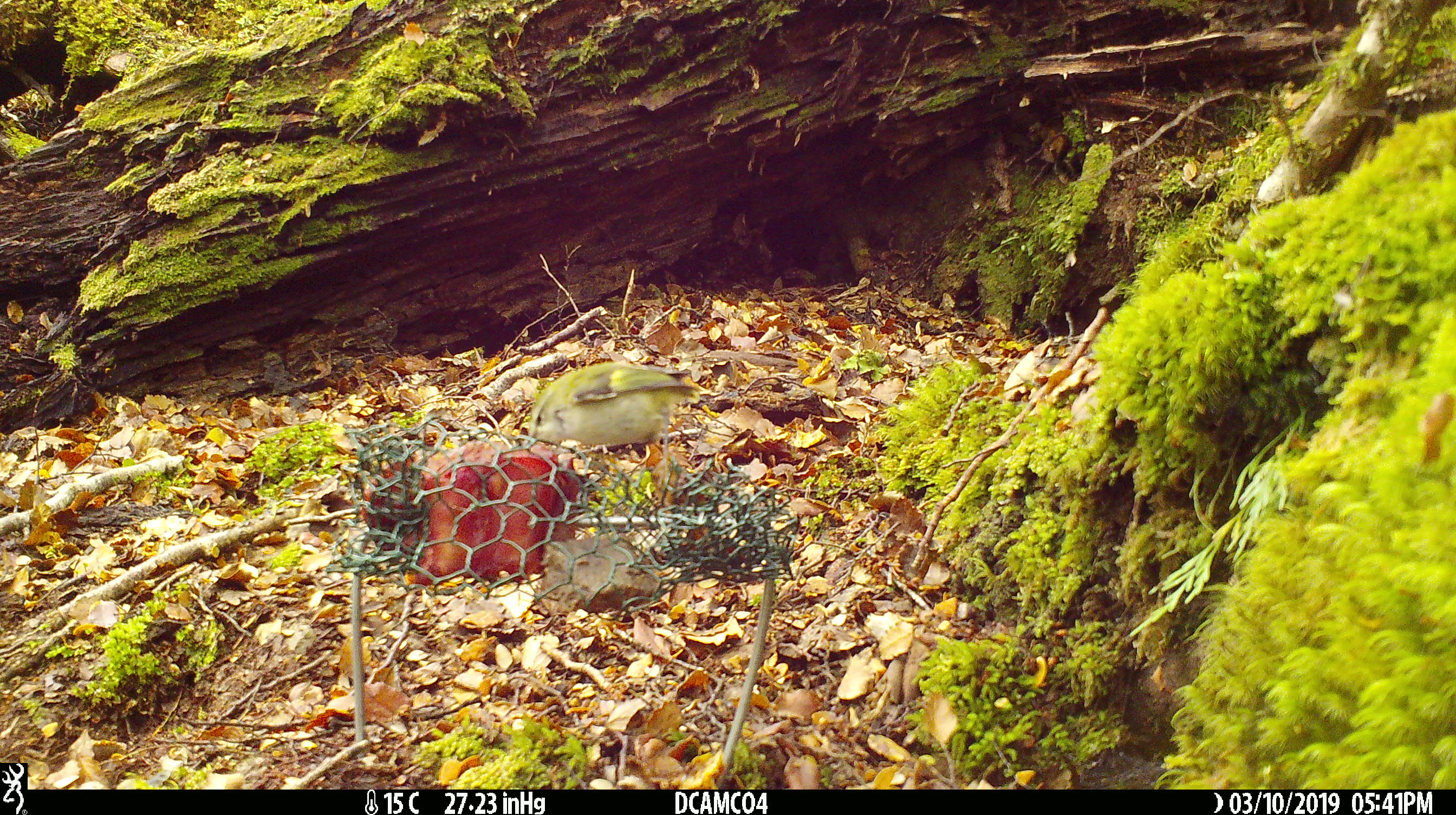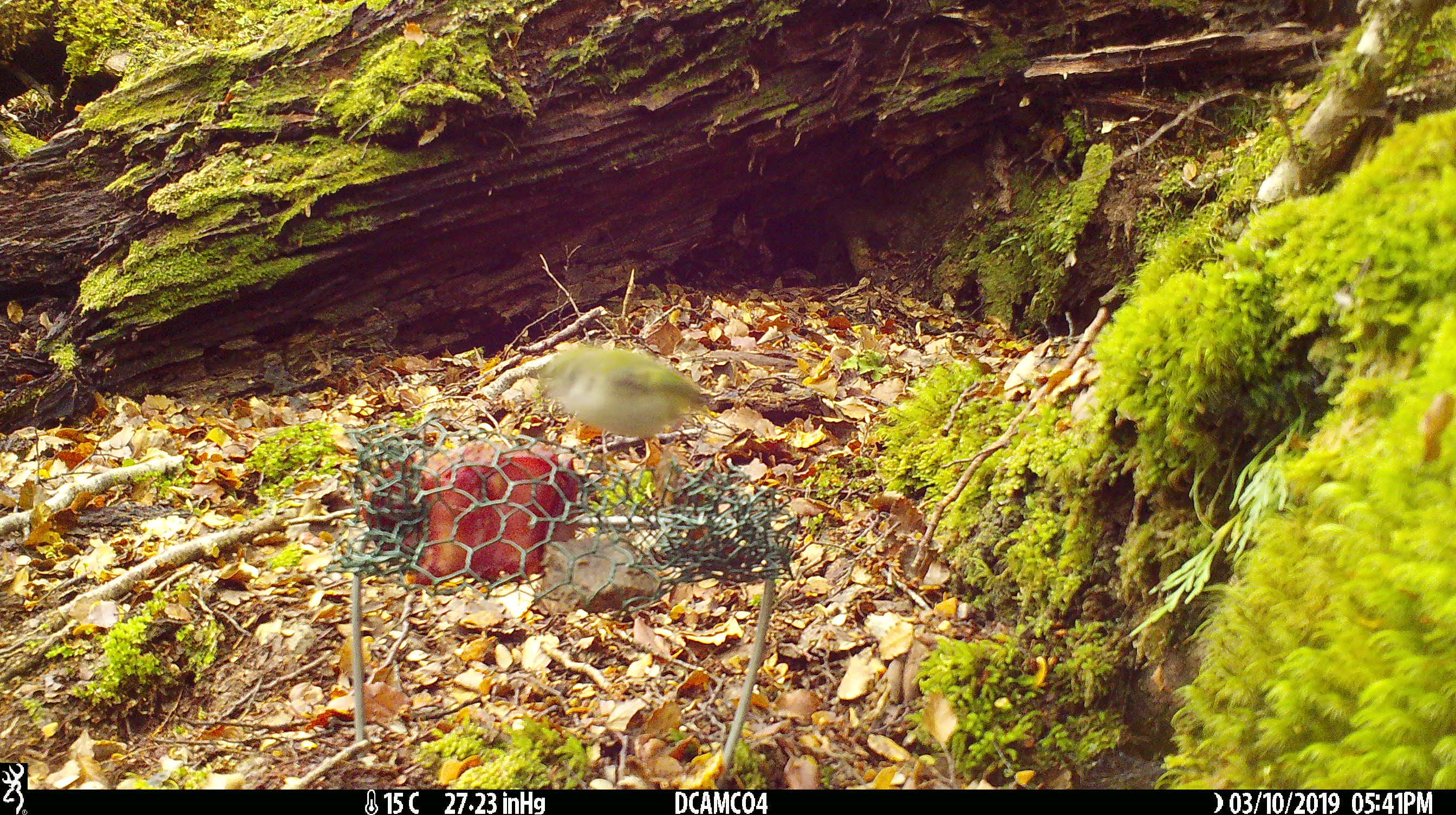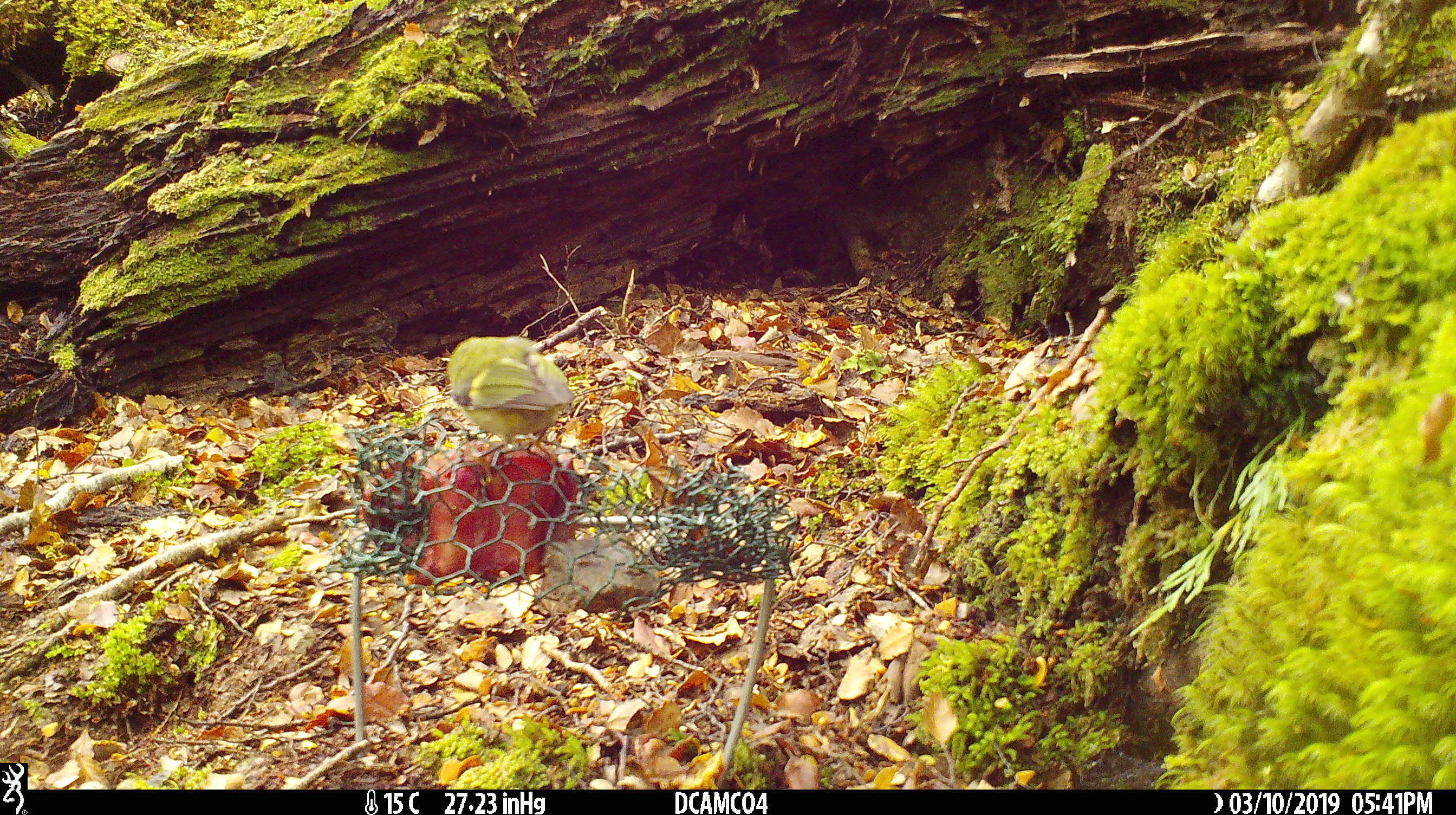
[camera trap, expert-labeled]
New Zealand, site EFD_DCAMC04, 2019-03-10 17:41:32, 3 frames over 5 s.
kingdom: Animalia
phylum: Chordata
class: Aves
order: Passeriformes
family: Acanthisittidae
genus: Acanthisitta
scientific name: Acanthisitta chloris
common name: rifleman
Rifleman (Acanthisitta chloris).